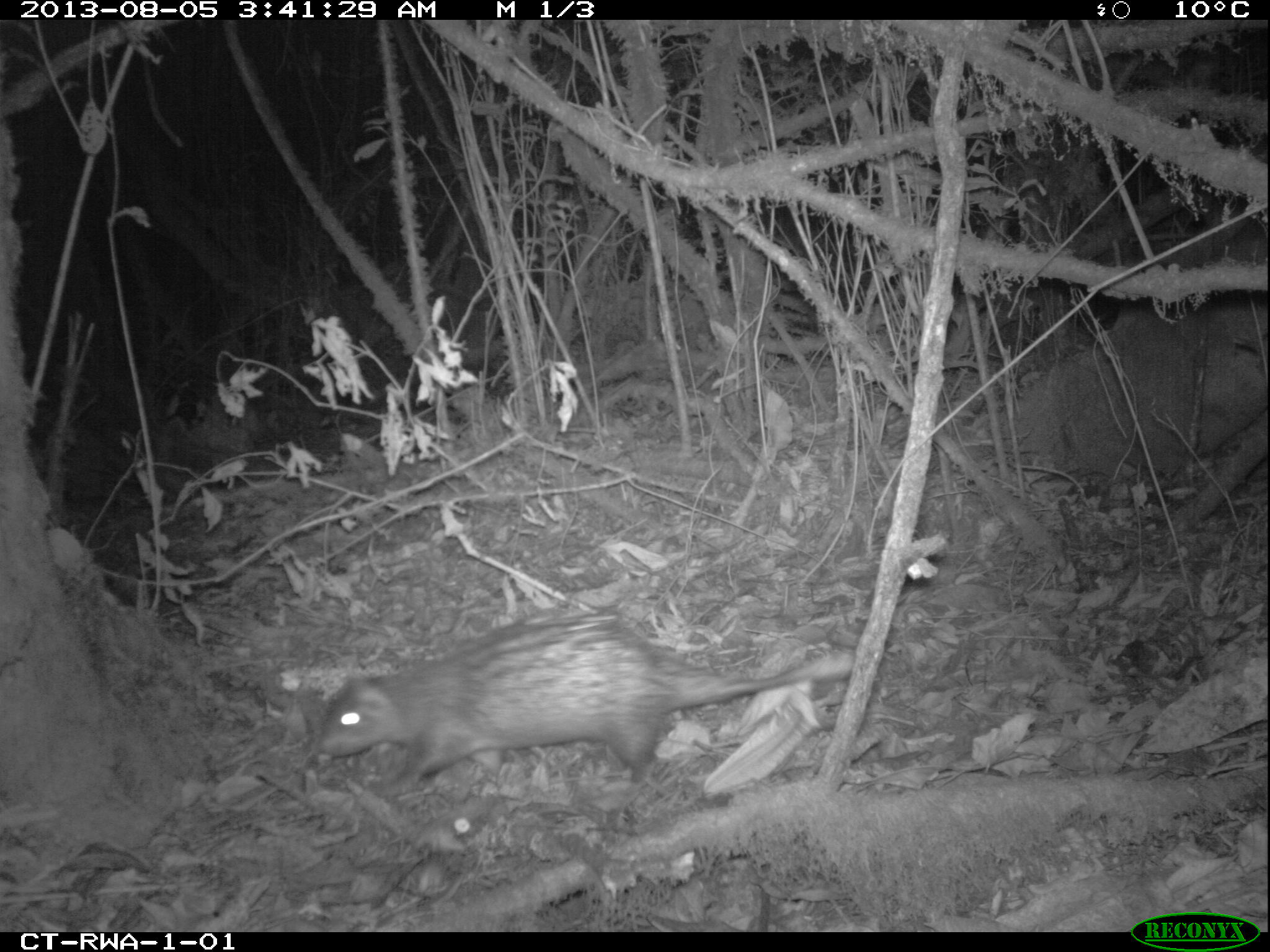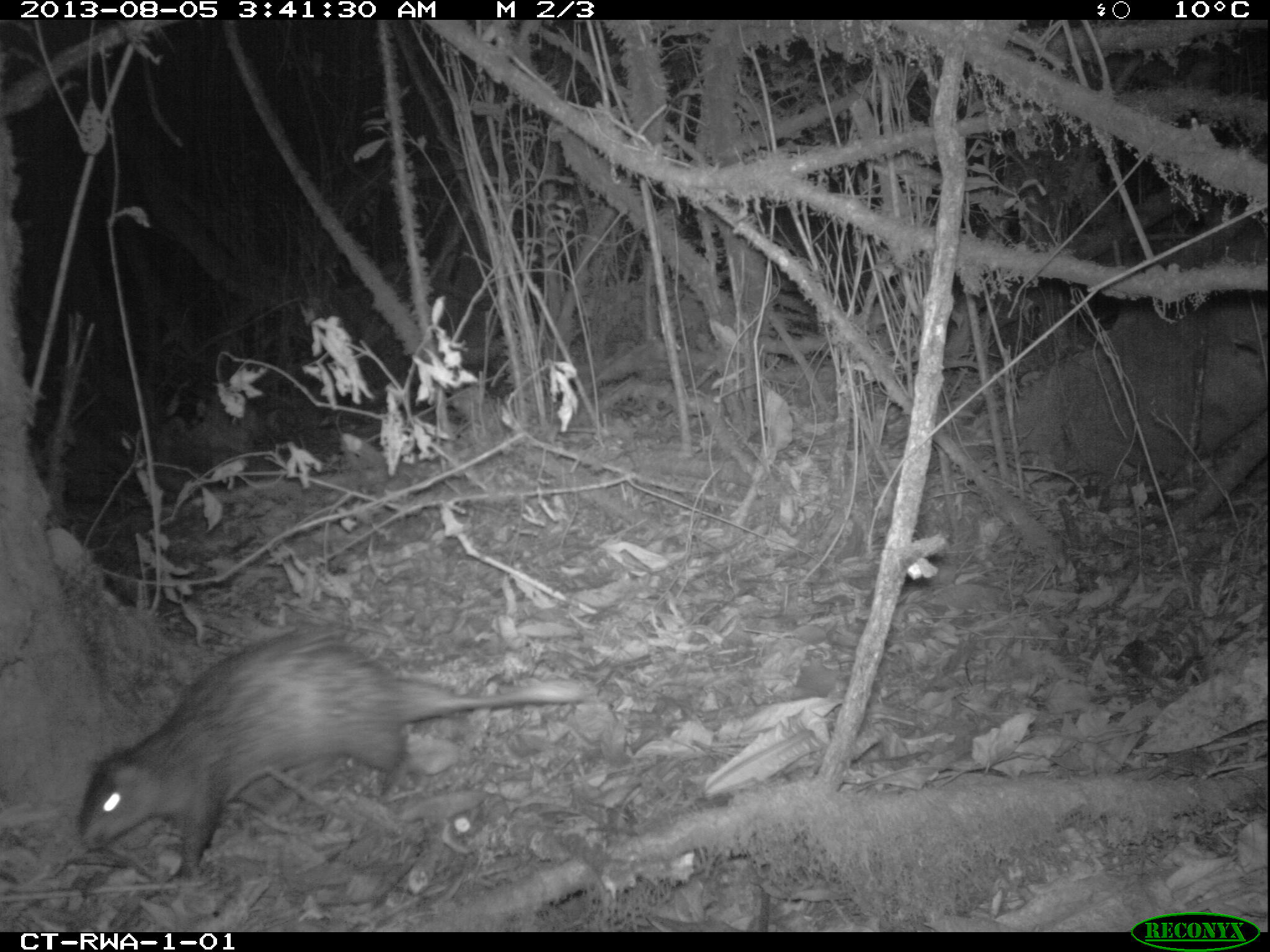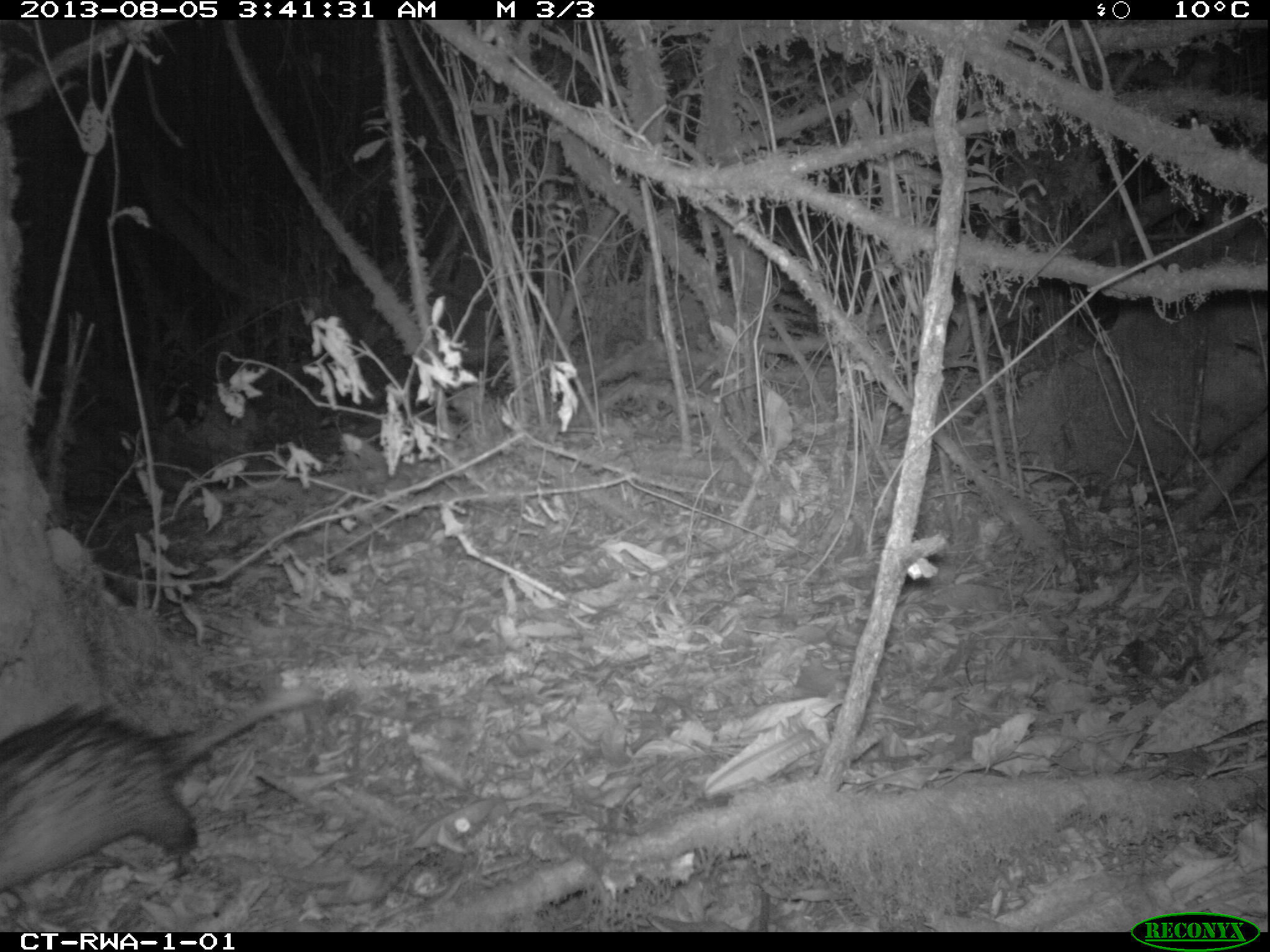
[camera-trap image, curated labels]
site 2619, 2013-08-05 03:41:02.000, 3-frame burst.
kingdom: Animalia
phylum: Chordata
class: Mammalia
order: Rodentia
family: Hystricidae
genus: Atherurus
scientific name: Atherurus africanus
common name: african brush-tailed porcupine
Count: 1.